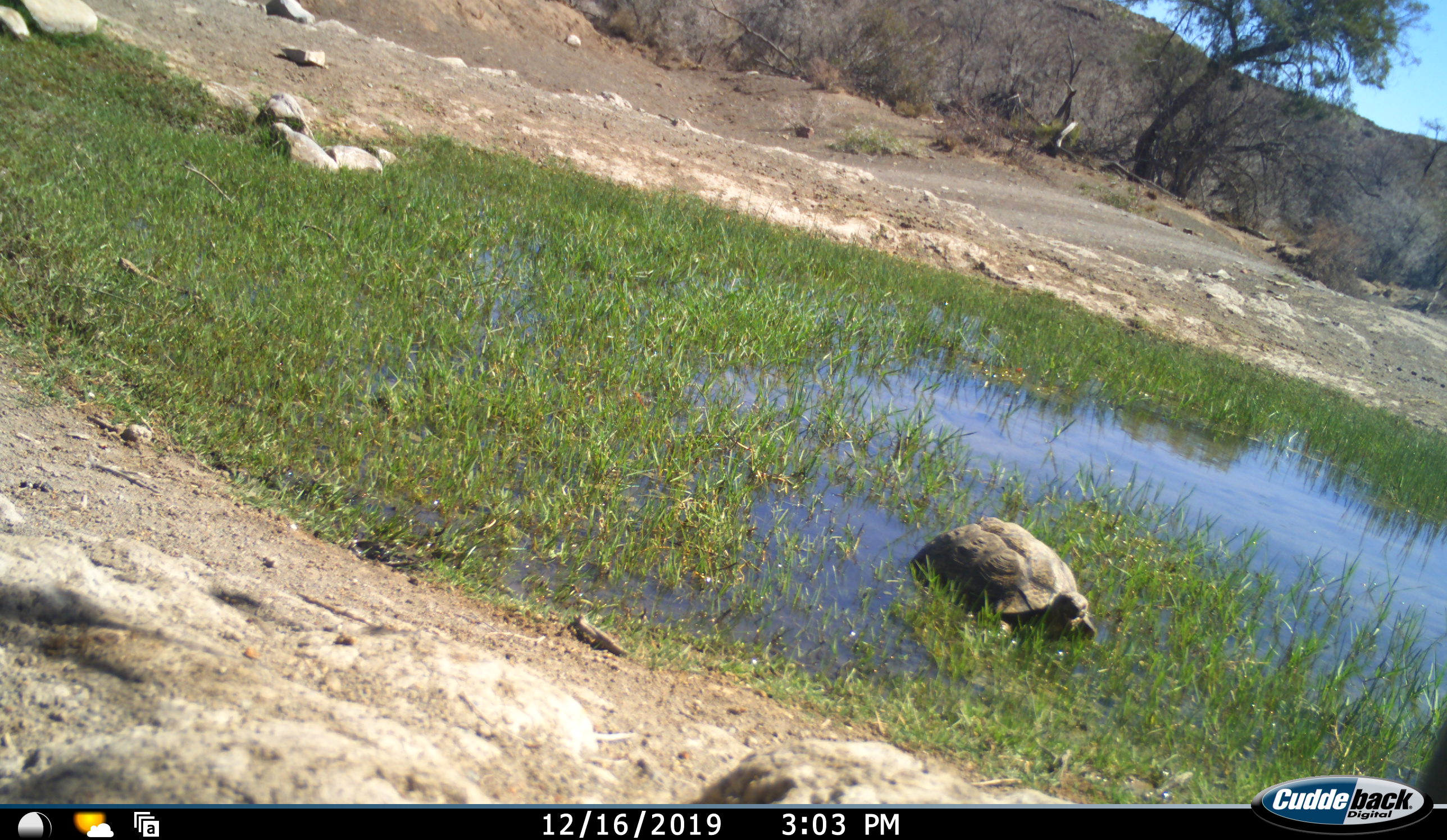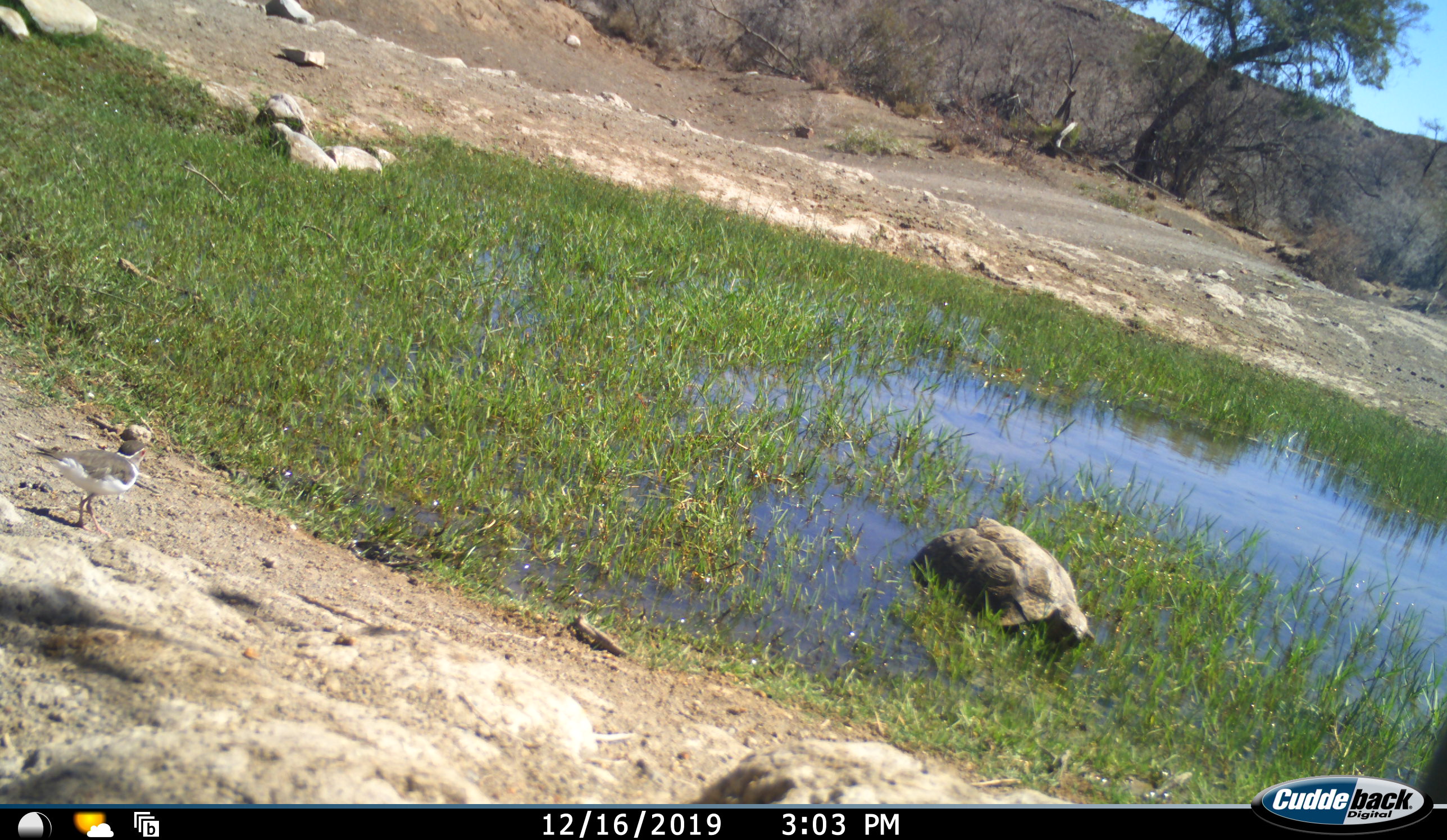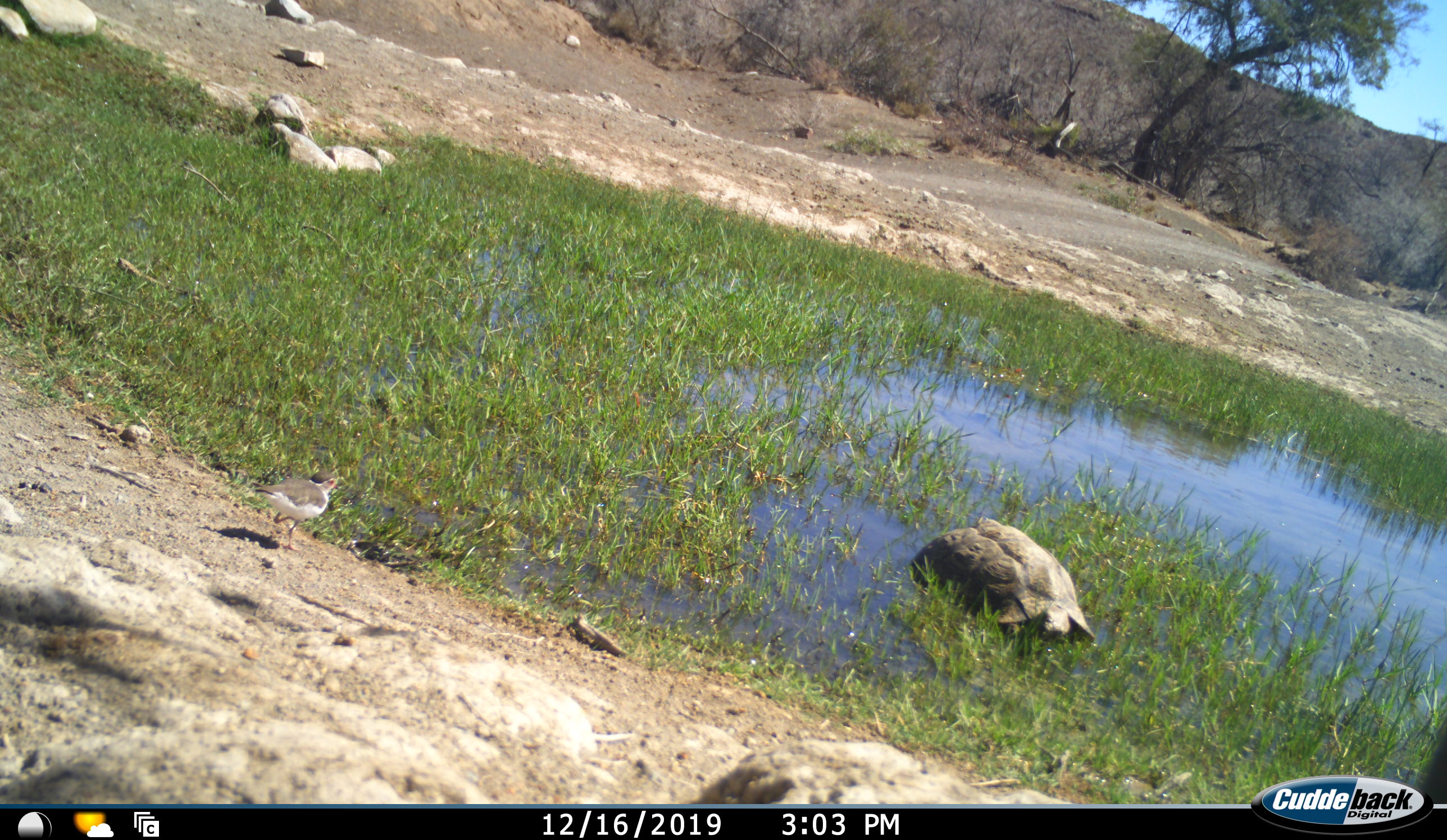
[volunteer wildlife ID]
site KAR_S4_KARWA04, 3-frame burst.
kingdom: Animalia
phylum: Chordata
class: Aves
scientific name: Aves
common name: bird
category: birdother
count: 1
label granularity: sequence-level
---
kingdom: Animalia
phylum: Chordata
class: Reptilia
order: Testudines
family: Testudinidae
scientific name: Testudinidae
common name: tortoise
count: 1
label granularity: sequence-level